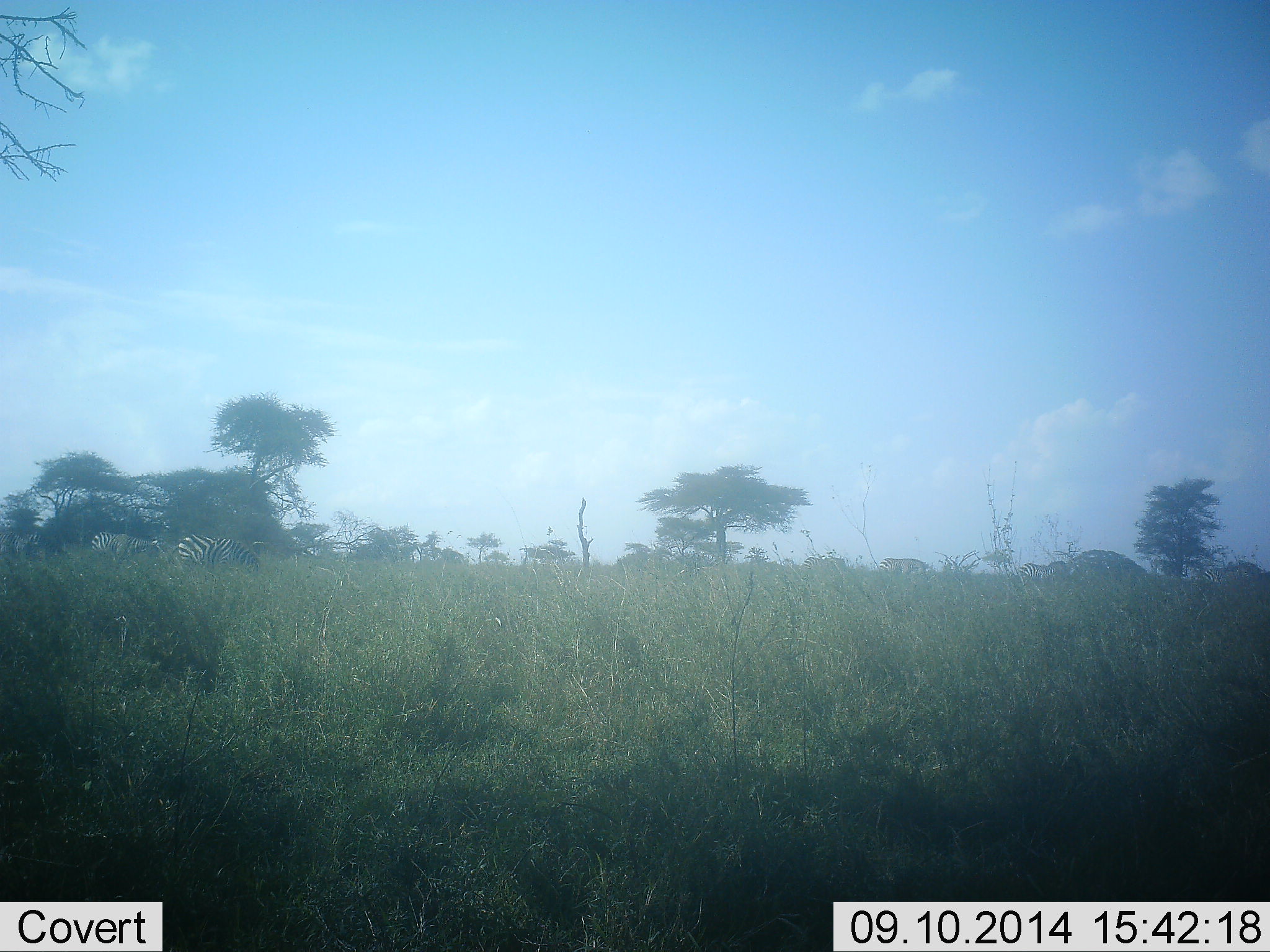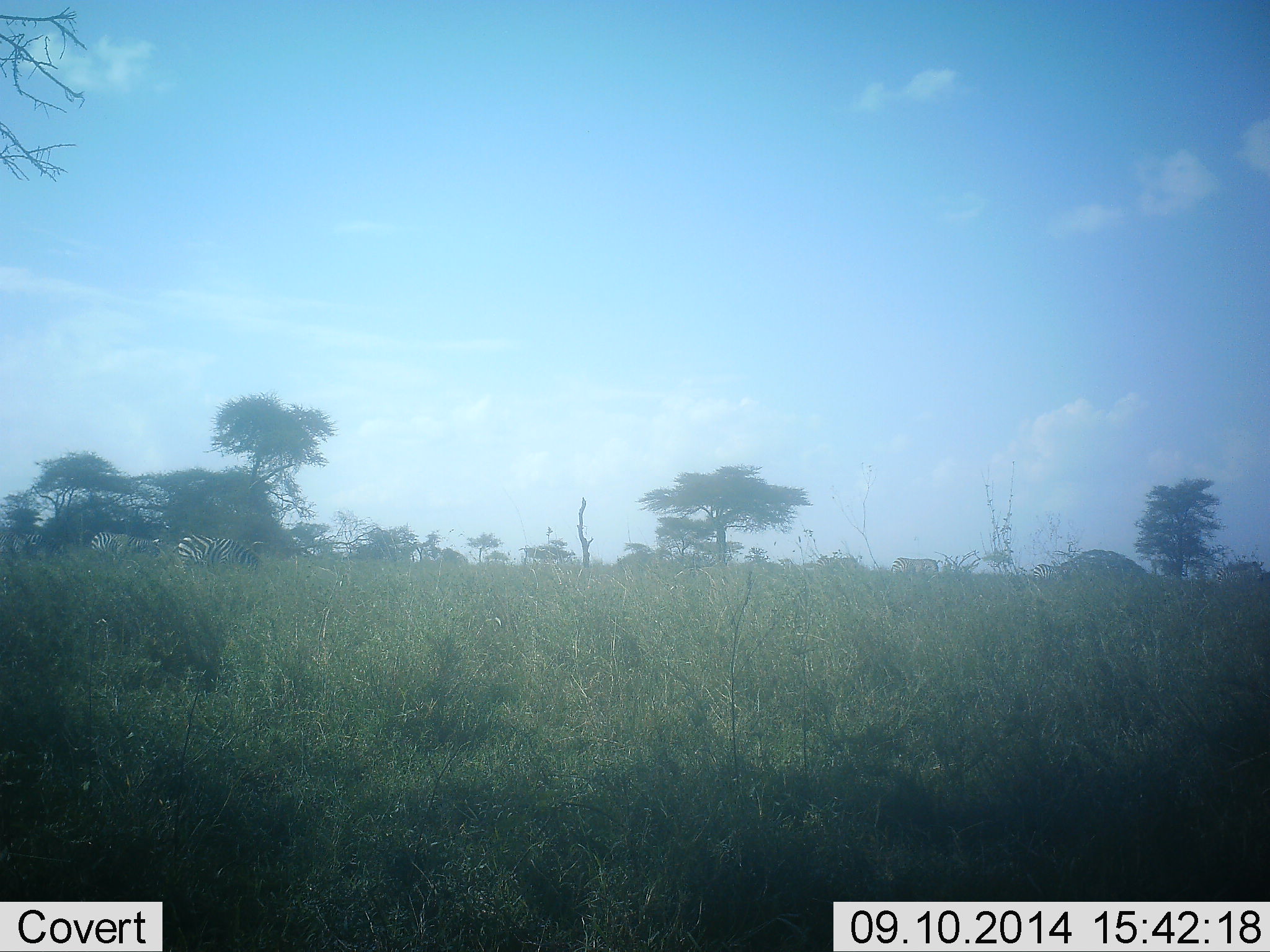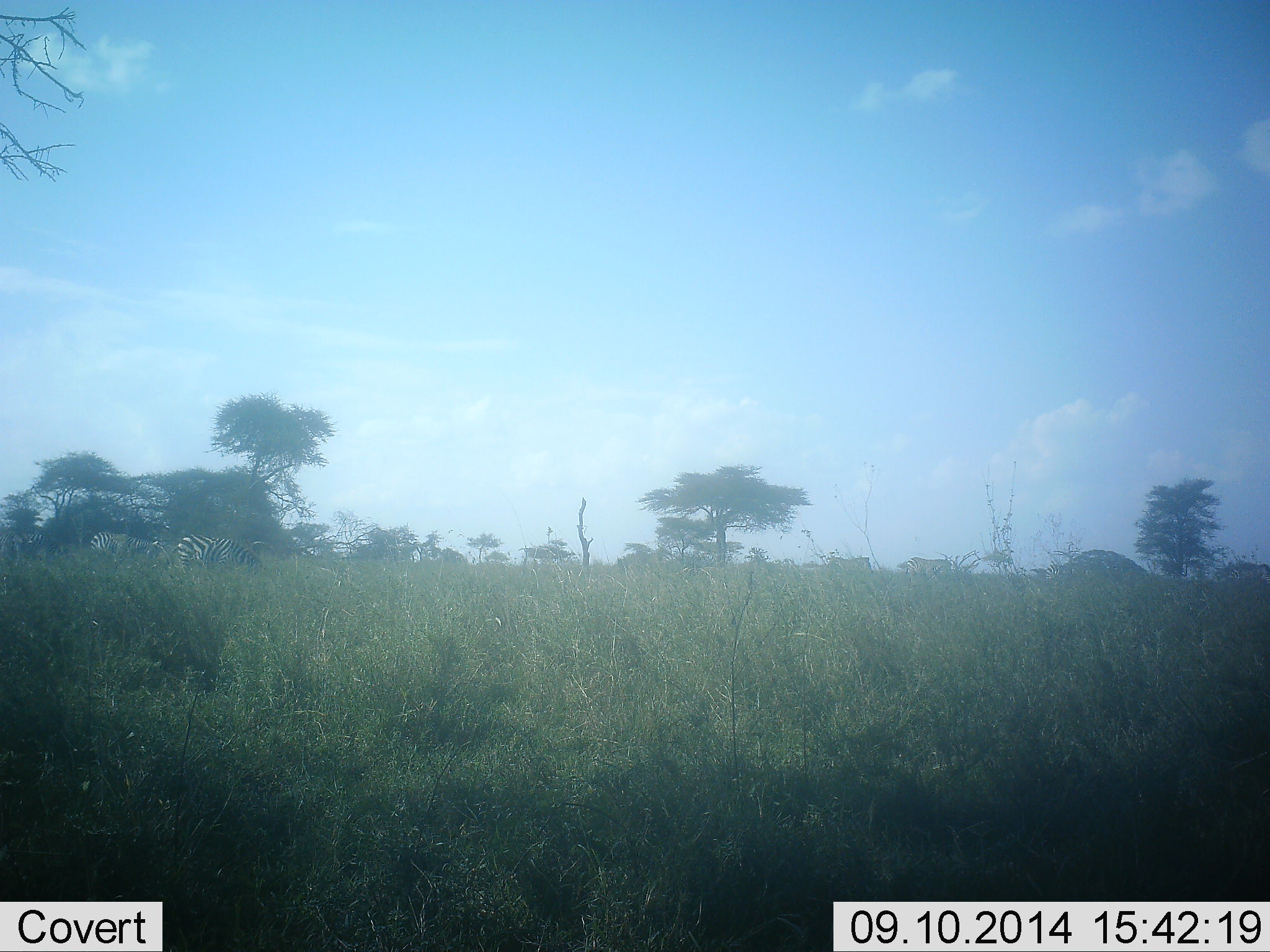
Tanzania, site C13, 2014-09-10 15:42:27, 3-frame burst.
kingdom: Animalia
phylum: Chordata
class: Mammalia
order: Perissodactyla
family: Equidae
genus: Equus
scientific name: Equus quagga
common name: plains zebra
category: zebra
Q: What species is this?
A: Zebra (plains zebra) (Equus quagga).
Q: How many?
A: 6.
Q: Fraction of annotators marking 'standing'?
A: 30%.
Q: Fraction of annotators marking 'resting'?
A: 0%.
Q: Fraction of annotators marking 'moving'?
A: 80%.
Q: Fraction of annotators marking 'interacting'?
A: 10%.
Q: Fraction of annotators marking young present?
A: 0%.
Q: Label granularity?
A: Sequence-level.